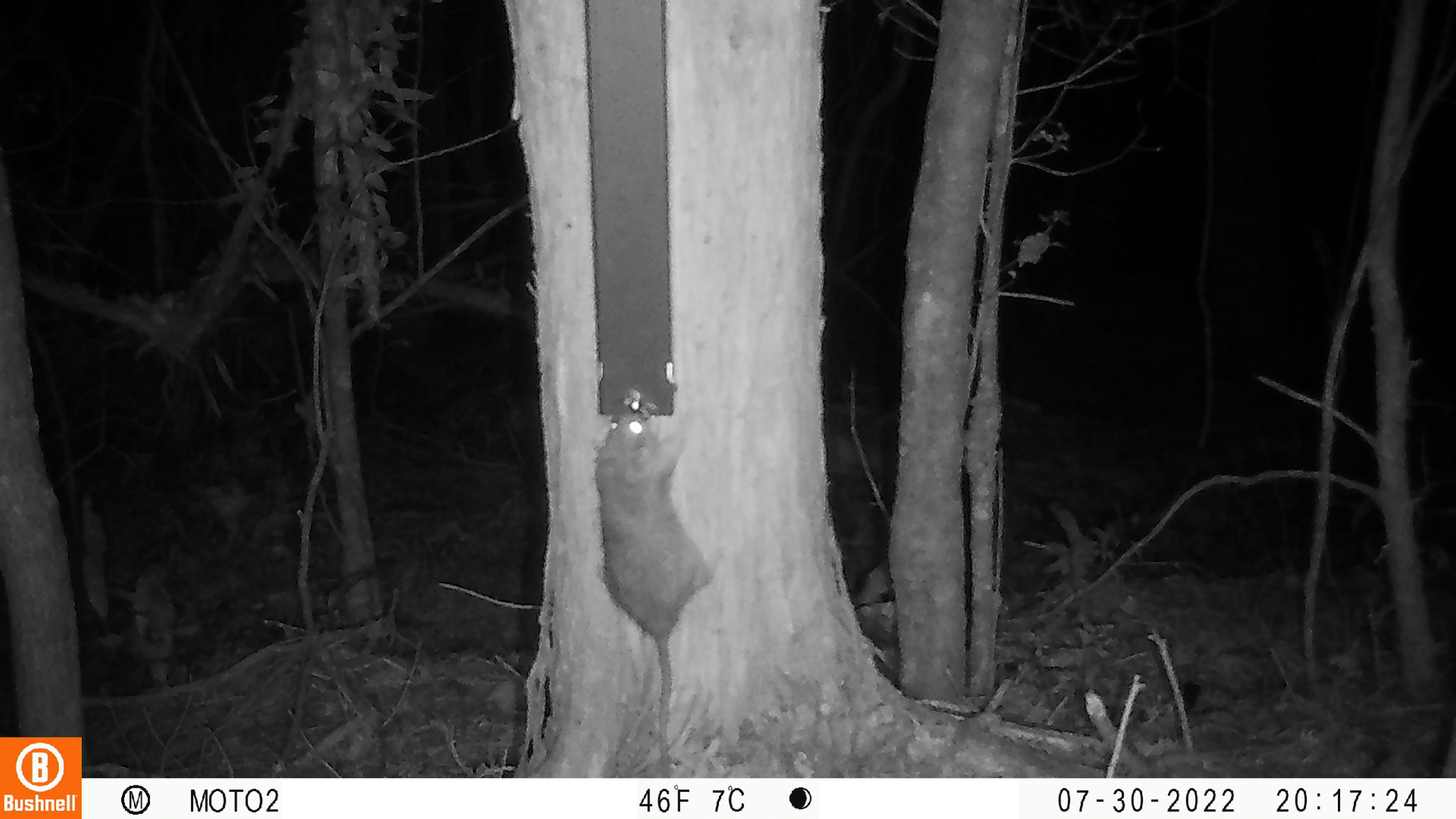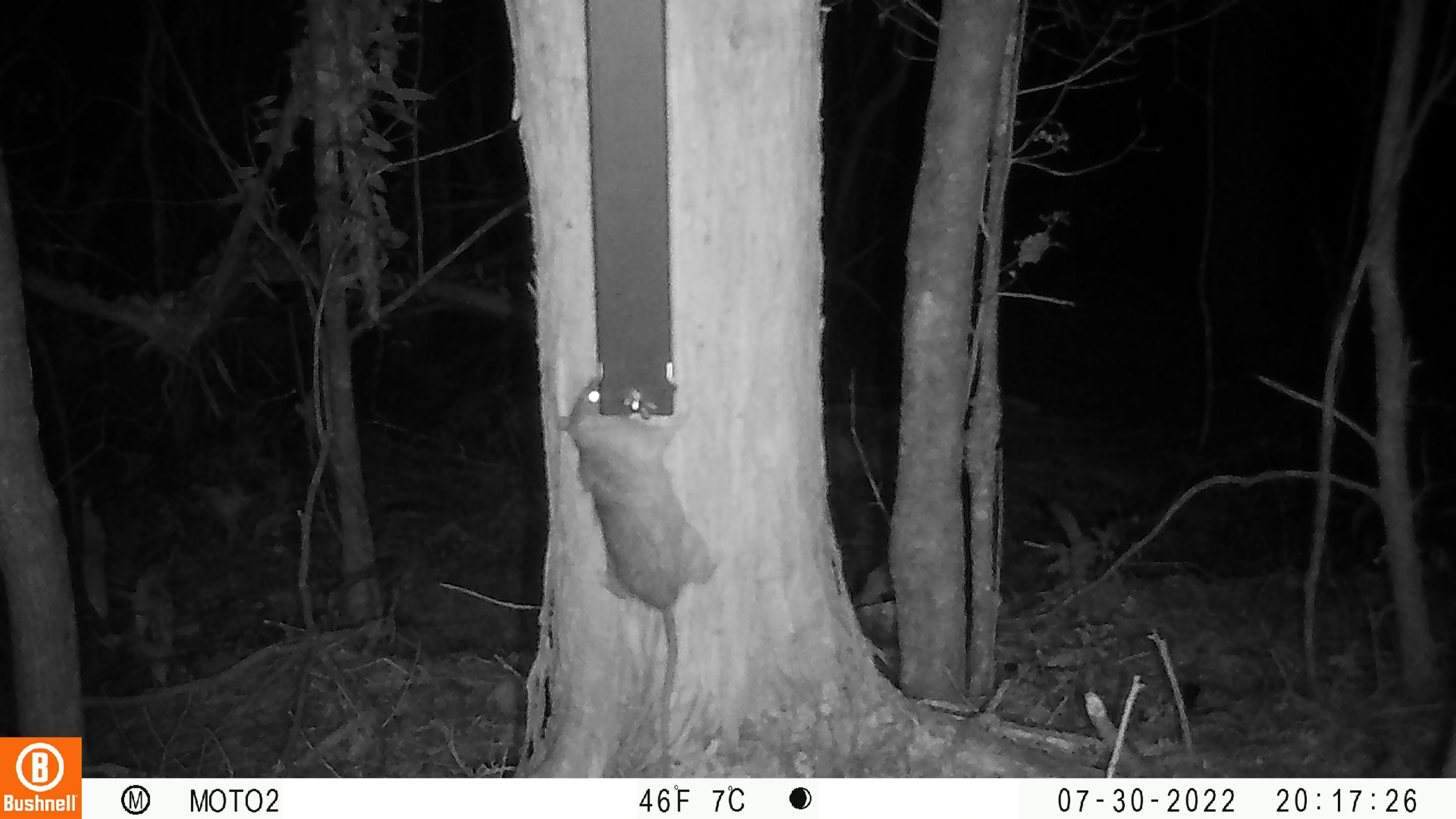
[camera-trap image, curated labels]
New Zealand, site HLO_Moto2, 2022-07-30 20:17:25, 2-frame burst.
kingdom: Animalia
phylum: Chordata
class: Mammalia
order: Rodentia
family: Muridae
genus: Rattus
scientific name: Rattus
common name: rat